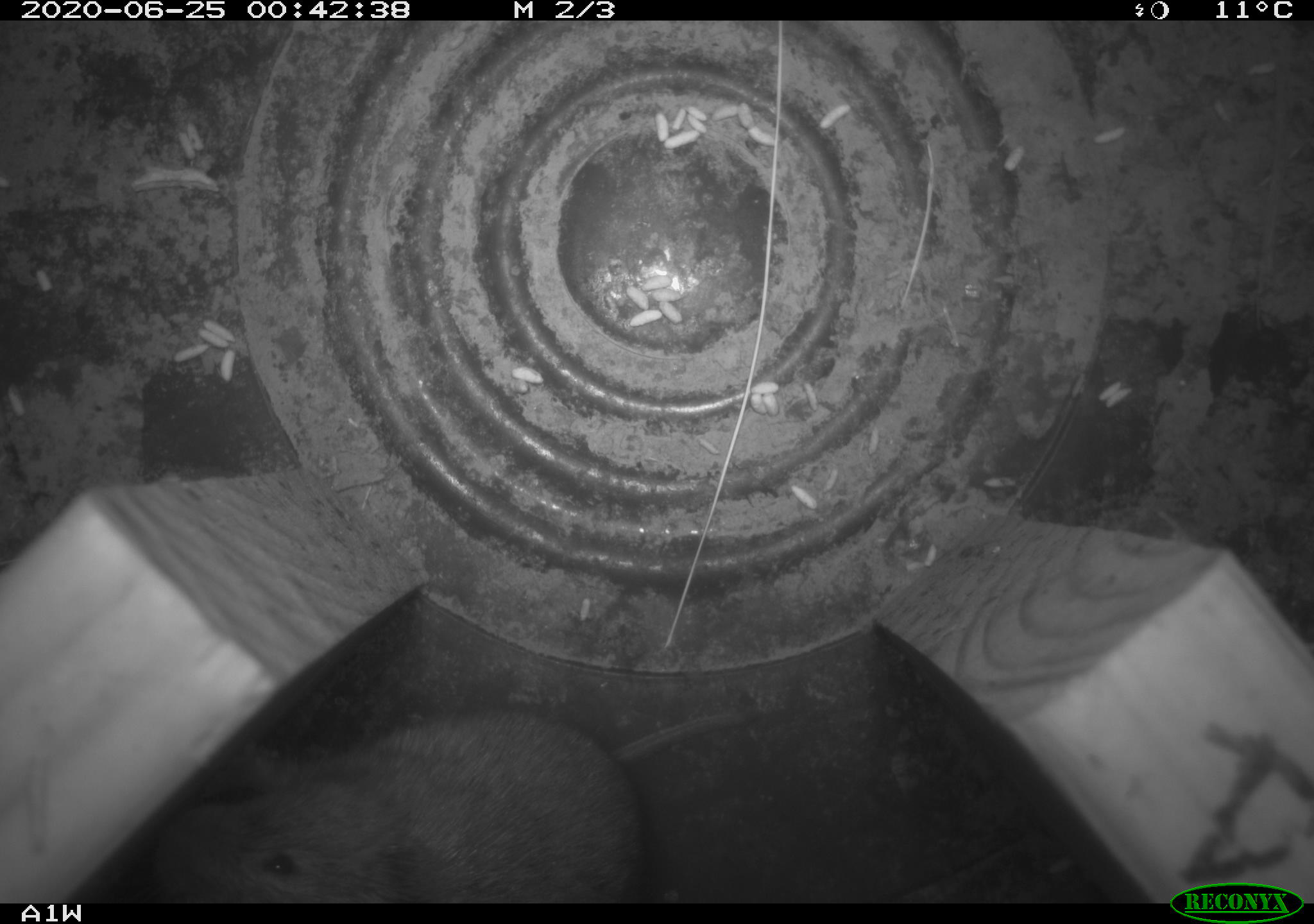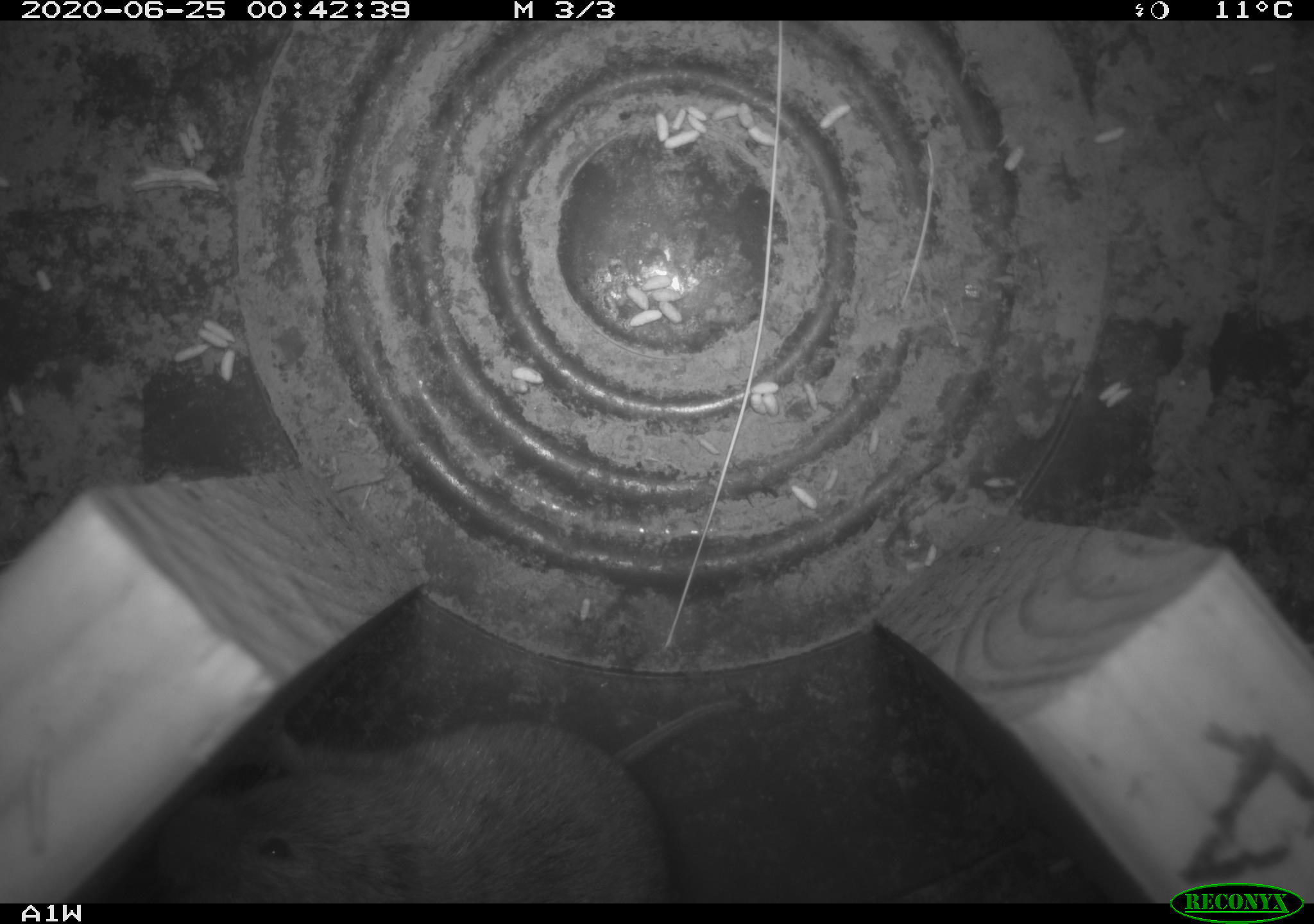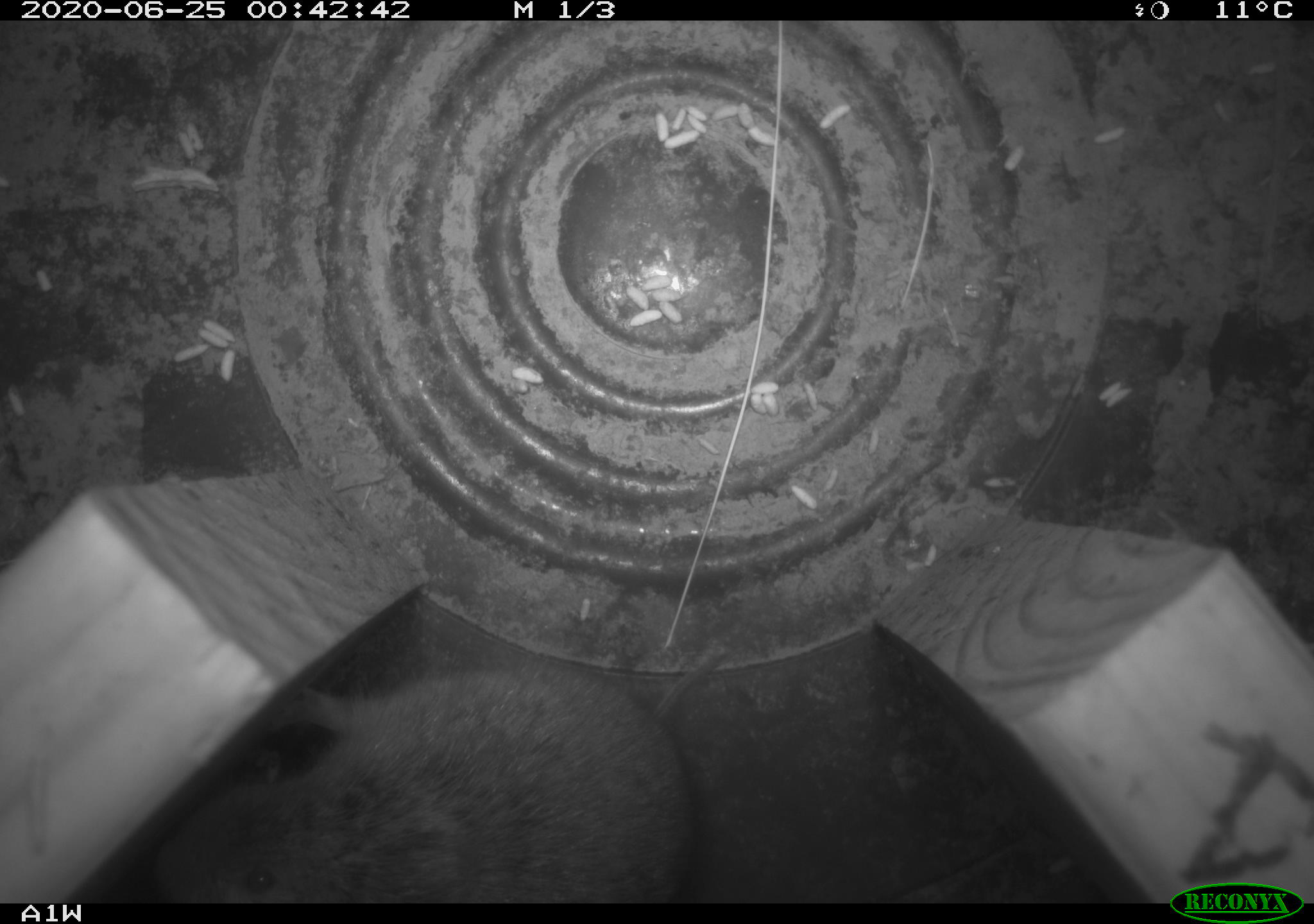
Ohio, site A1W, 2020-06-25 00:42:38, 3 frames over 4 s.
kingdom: Animalia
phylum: Chordata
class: Mammalia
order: Rodentia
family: Cricetidae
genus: Microtus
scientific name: Microtus pennsylvanicus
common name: meadow vole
Meadow vole (Microtus pennsylvanicus).